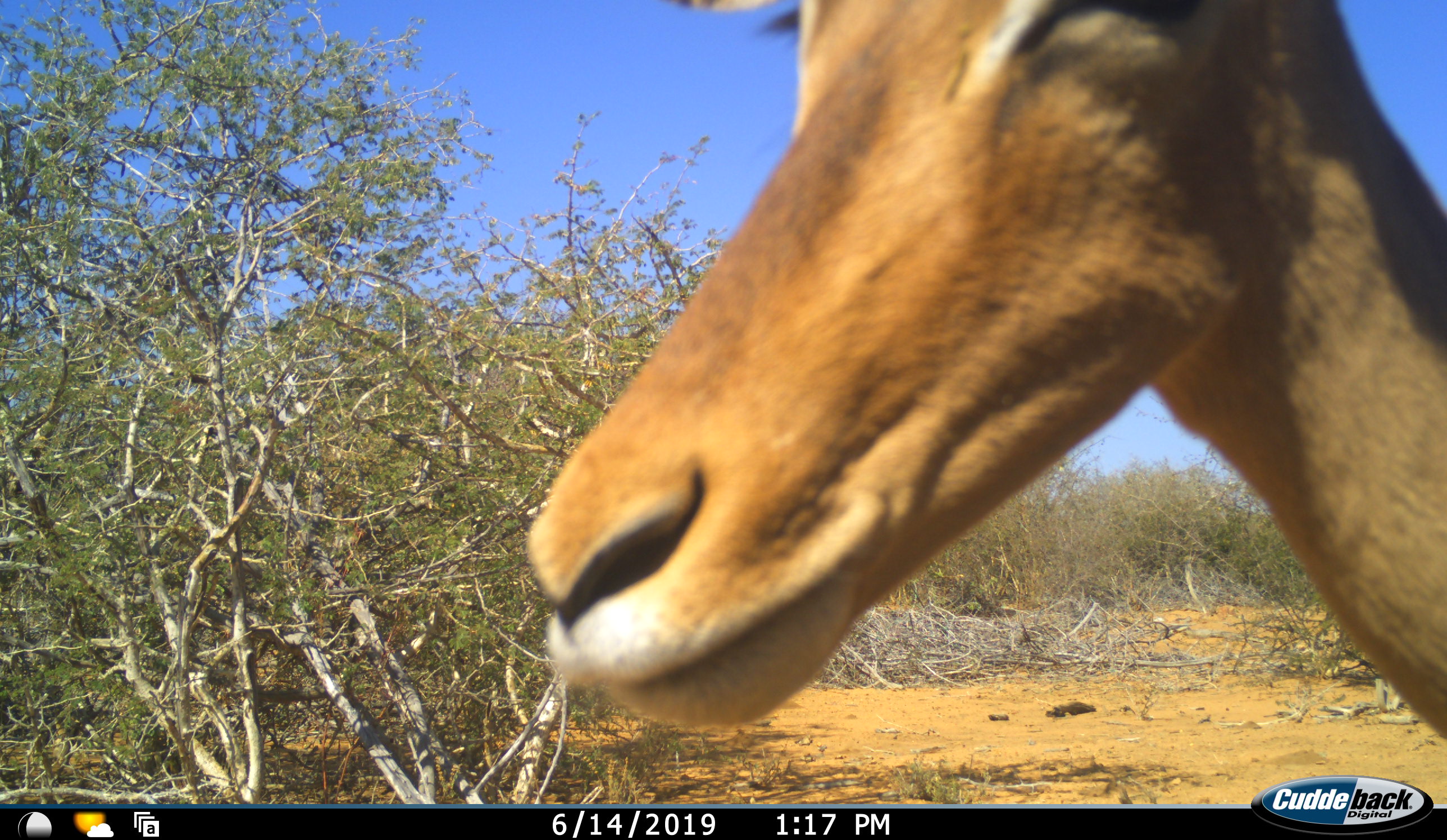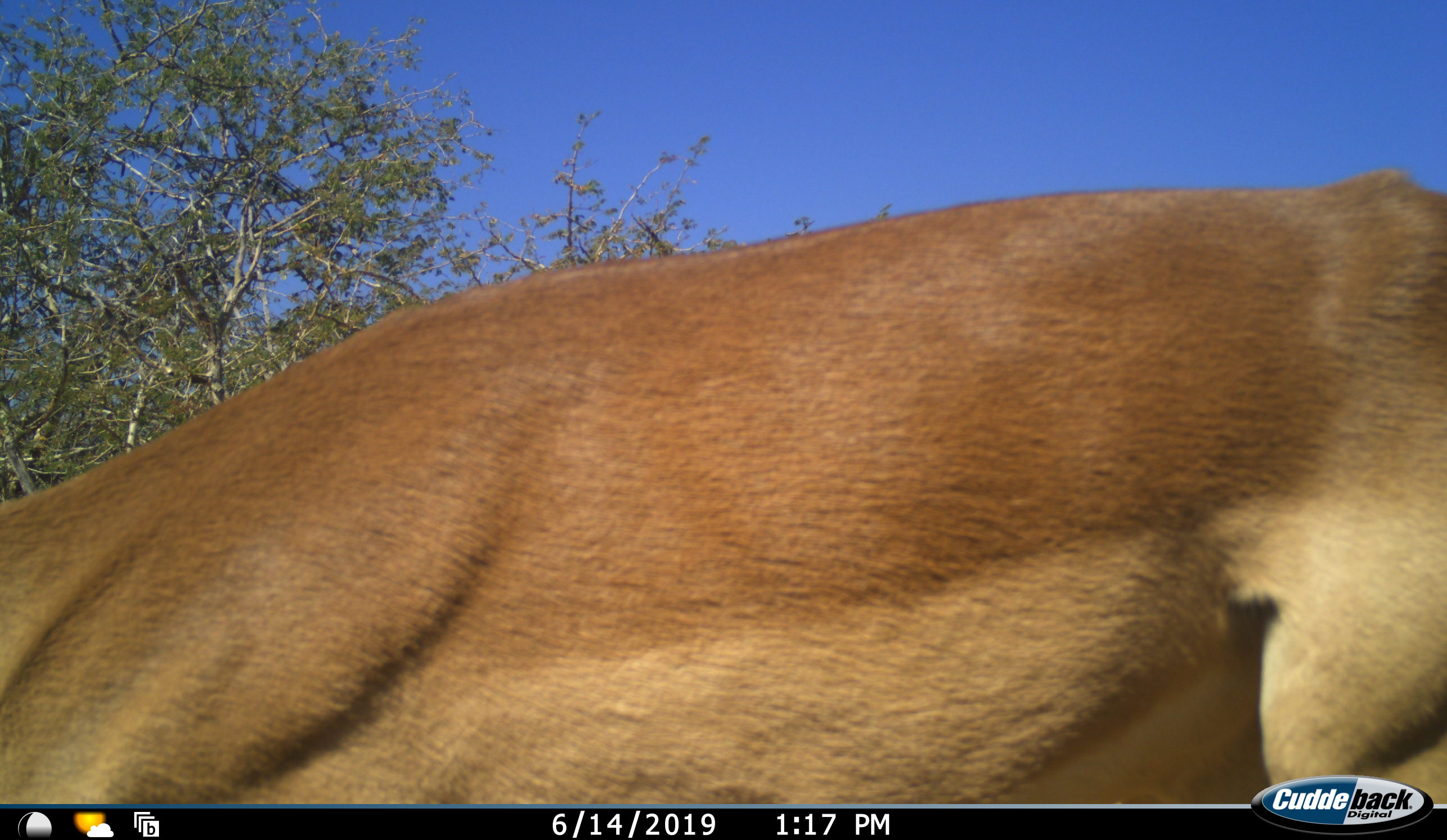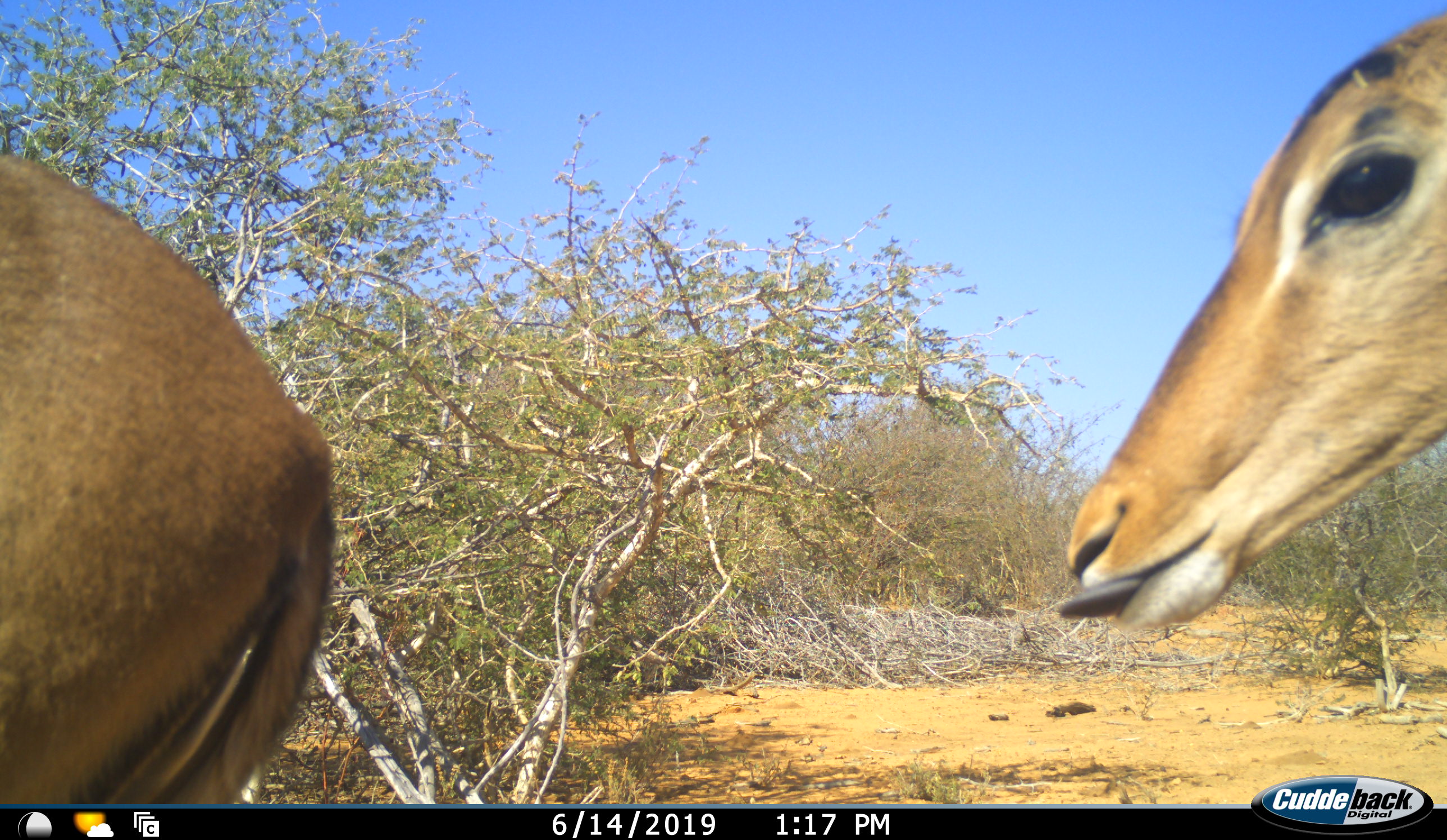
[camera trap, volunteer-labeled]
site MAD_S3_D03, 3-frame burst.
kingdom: Animalia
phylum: Chordata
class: Mammalia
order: Artiodactyla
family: Bovidae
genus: Aepyceros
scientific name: Aepyceros melampus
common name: impala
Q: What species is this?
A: Impala (Aepyceros melampus).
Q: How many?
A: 2.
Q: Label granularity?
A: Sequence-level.